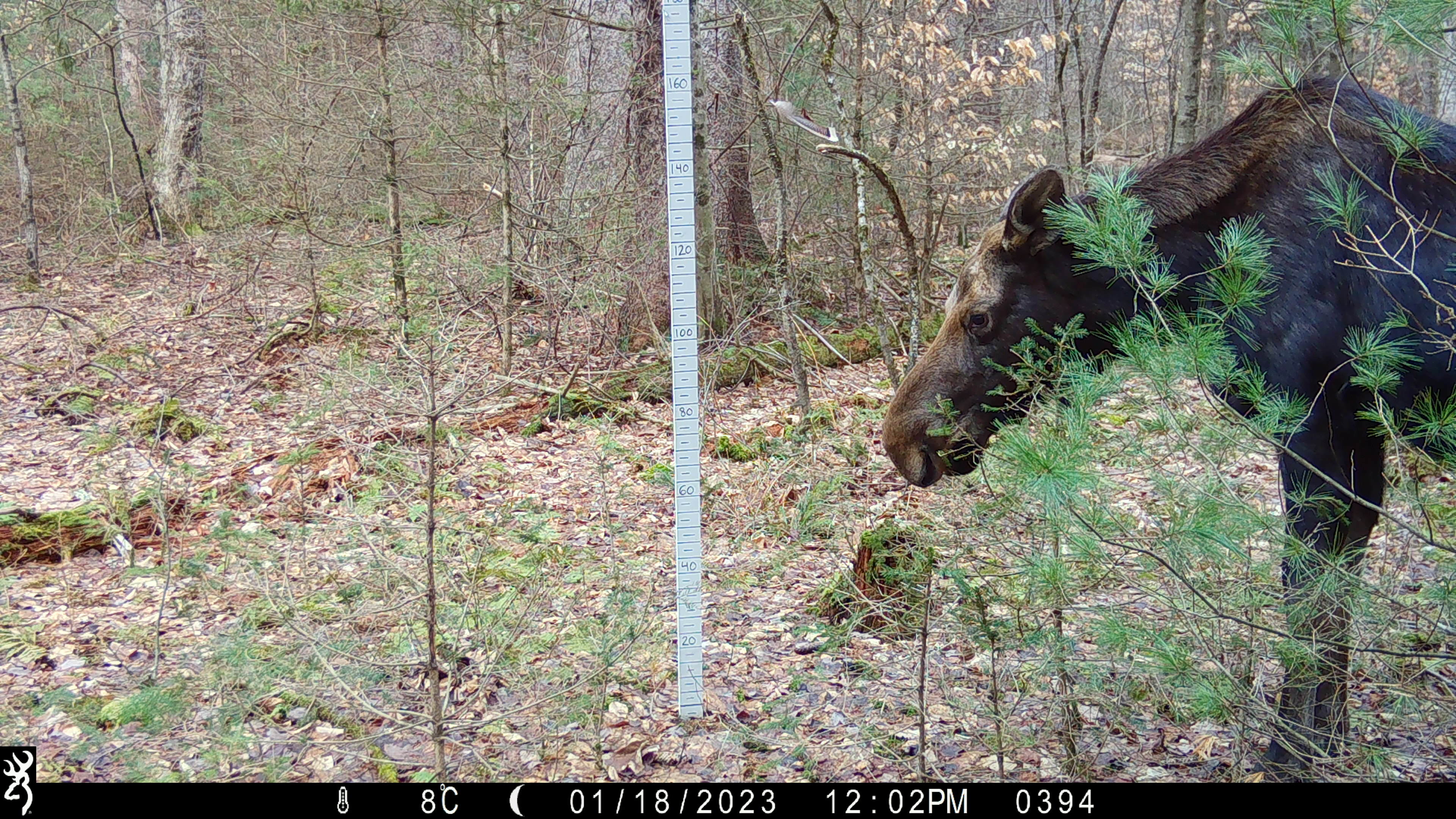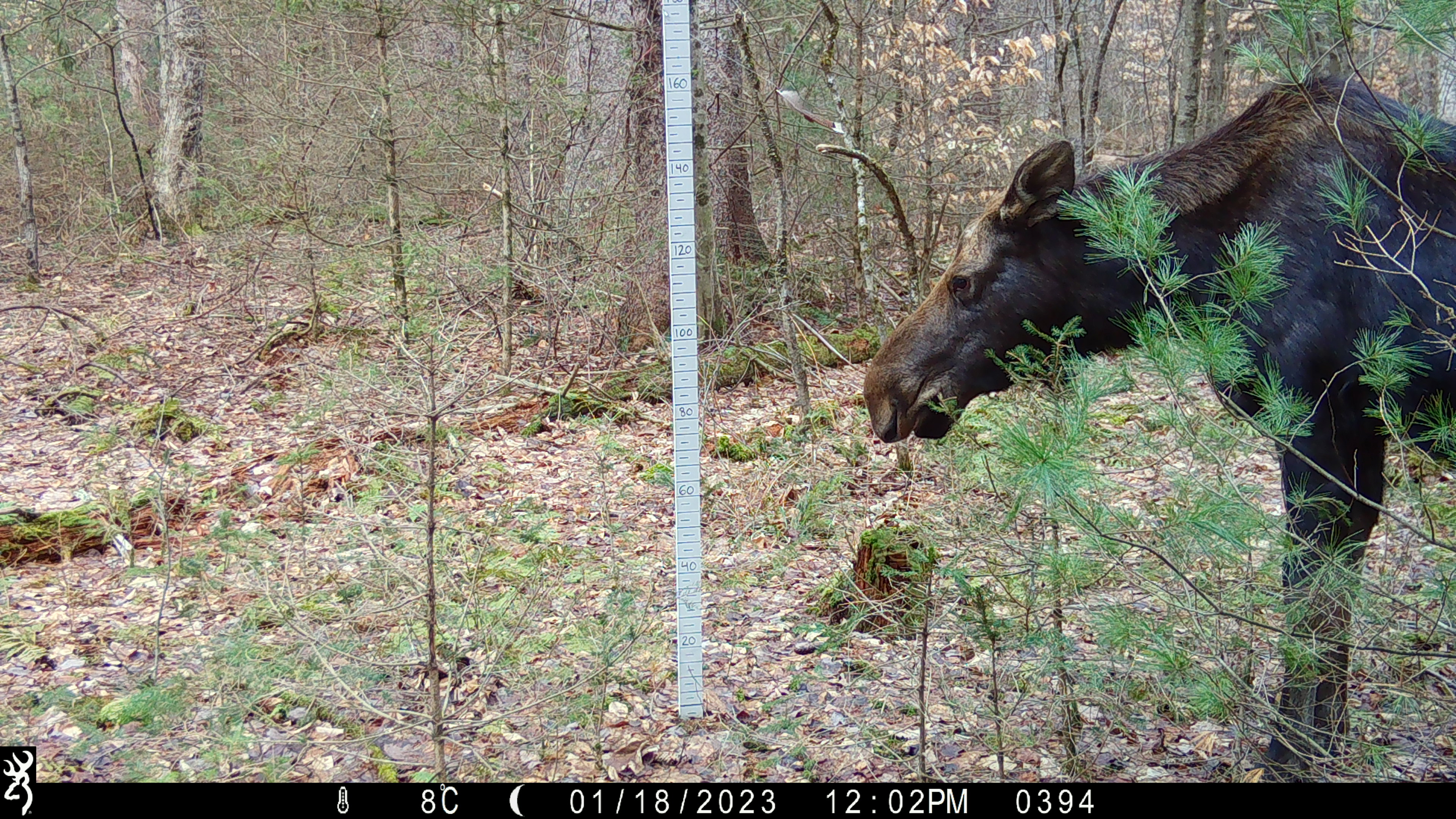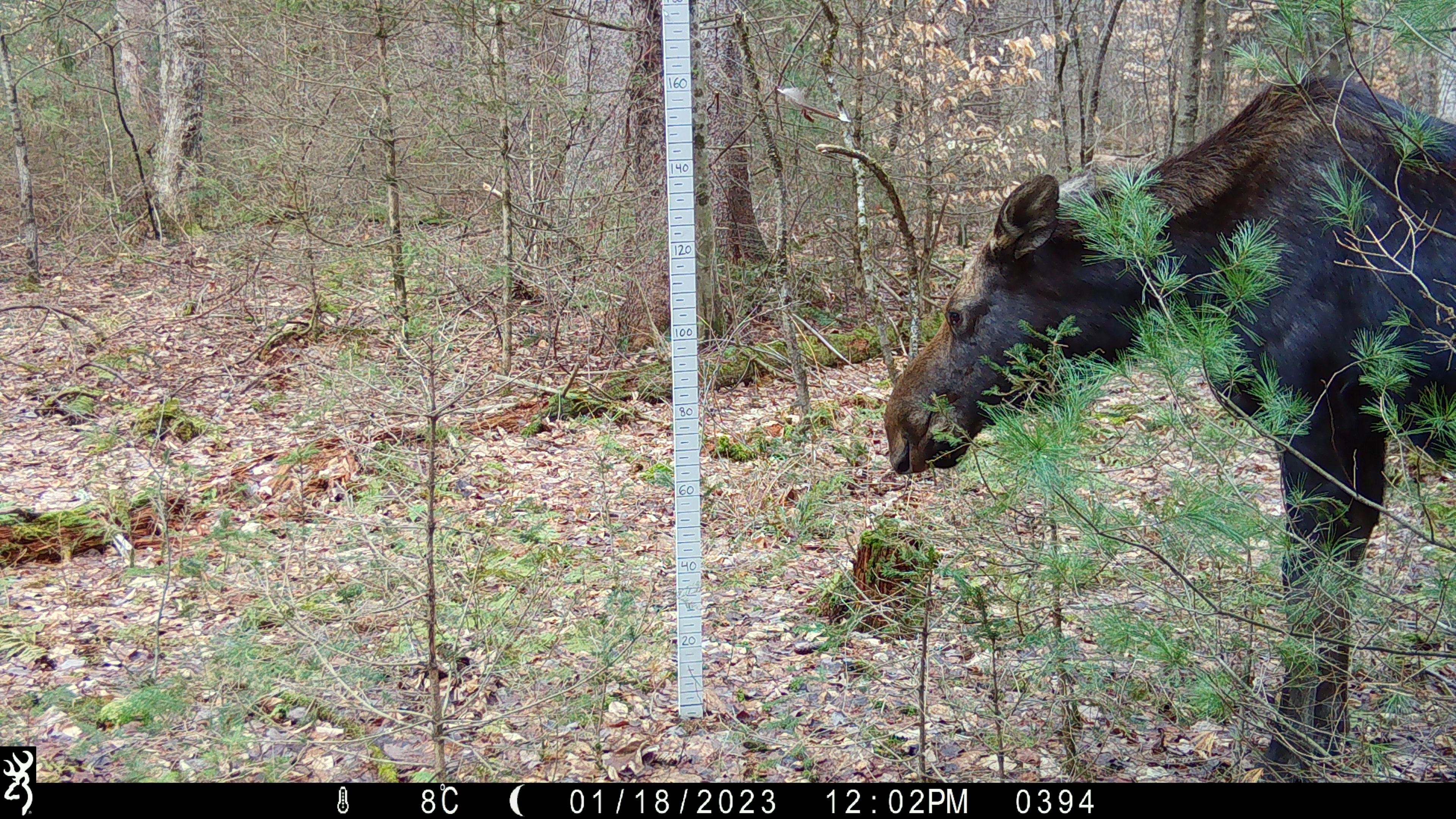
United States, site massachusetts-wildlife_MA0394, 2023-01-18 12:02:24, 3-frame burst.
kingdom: Animalia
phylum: Chordata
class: Mammalia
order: Artiodactyla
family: Cervidae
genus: Alces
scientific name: Alces alces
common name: moose